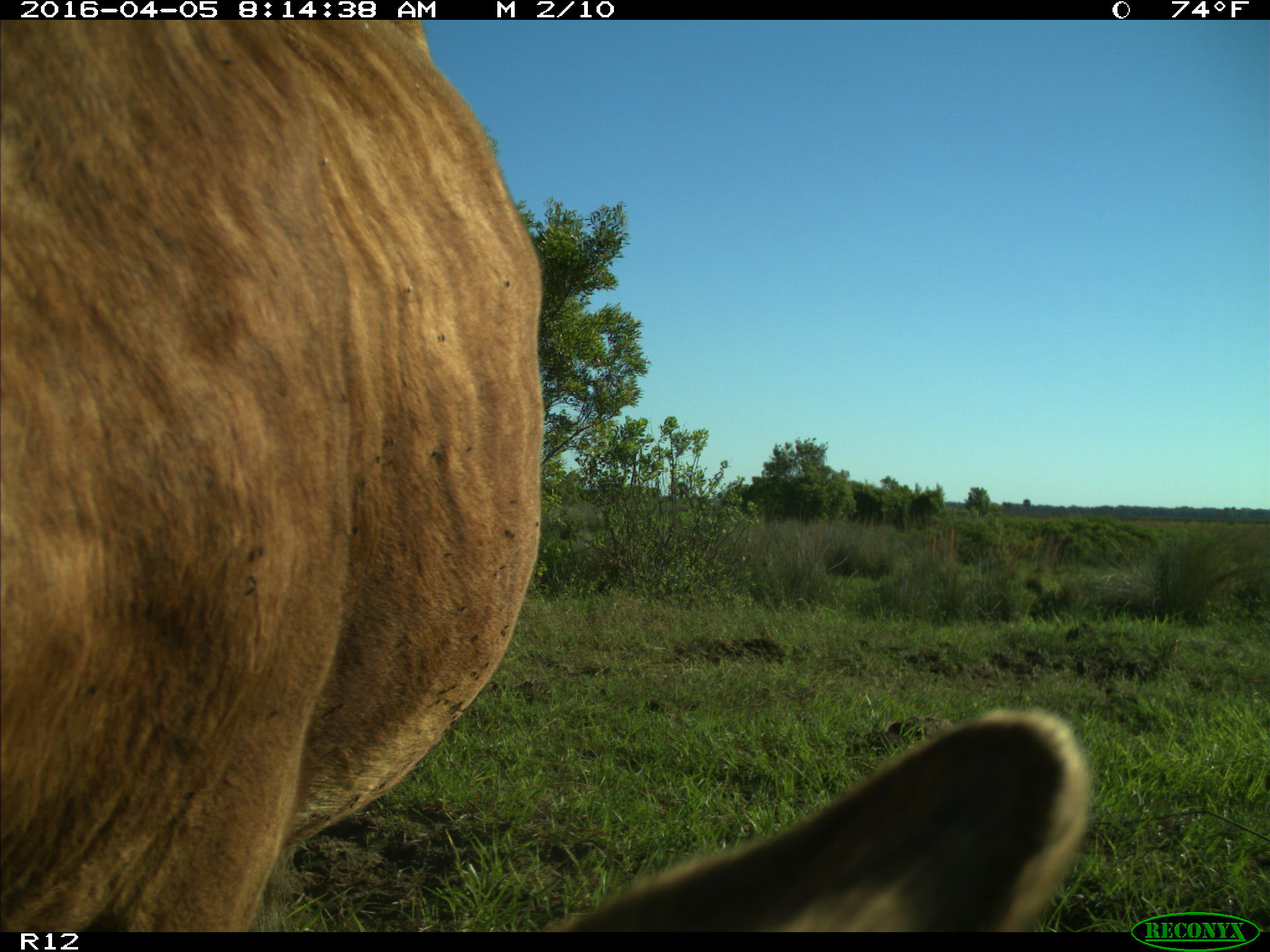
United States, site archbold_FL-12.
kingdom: Animalia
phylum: Chordata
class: Mammalia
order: Artiodactyla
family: Bovidae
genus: Bos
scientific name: Bos taurus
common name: domestic cow